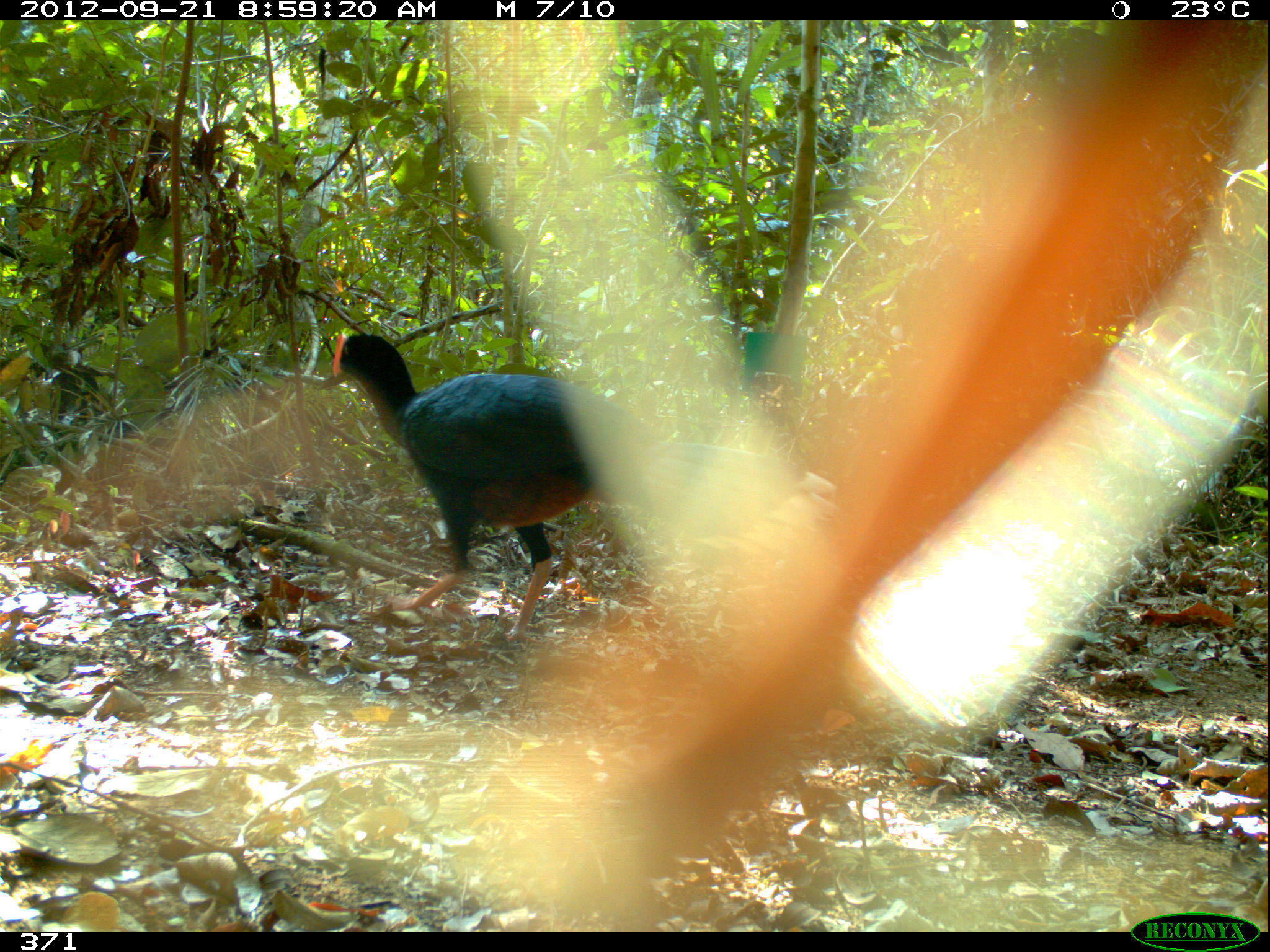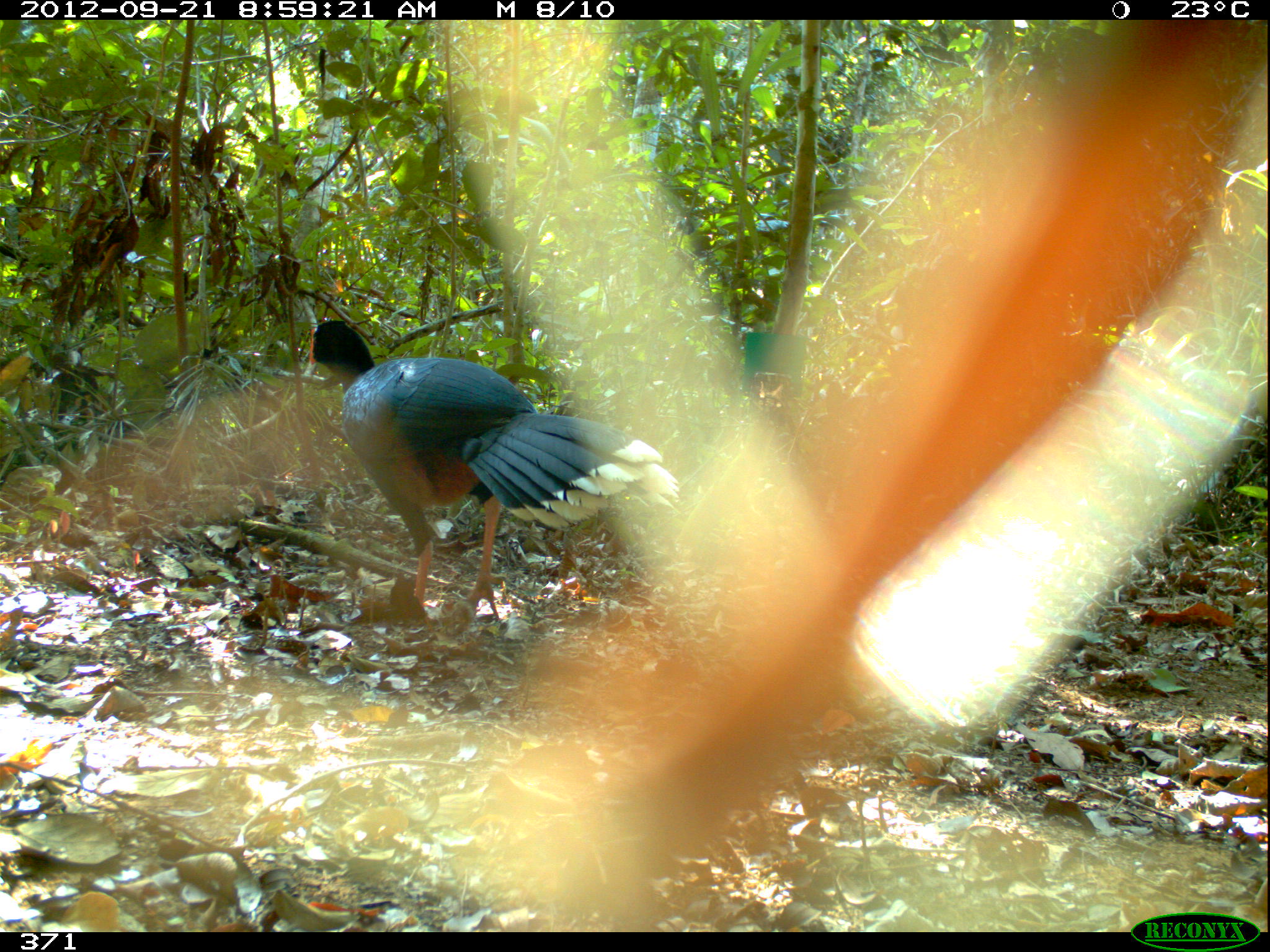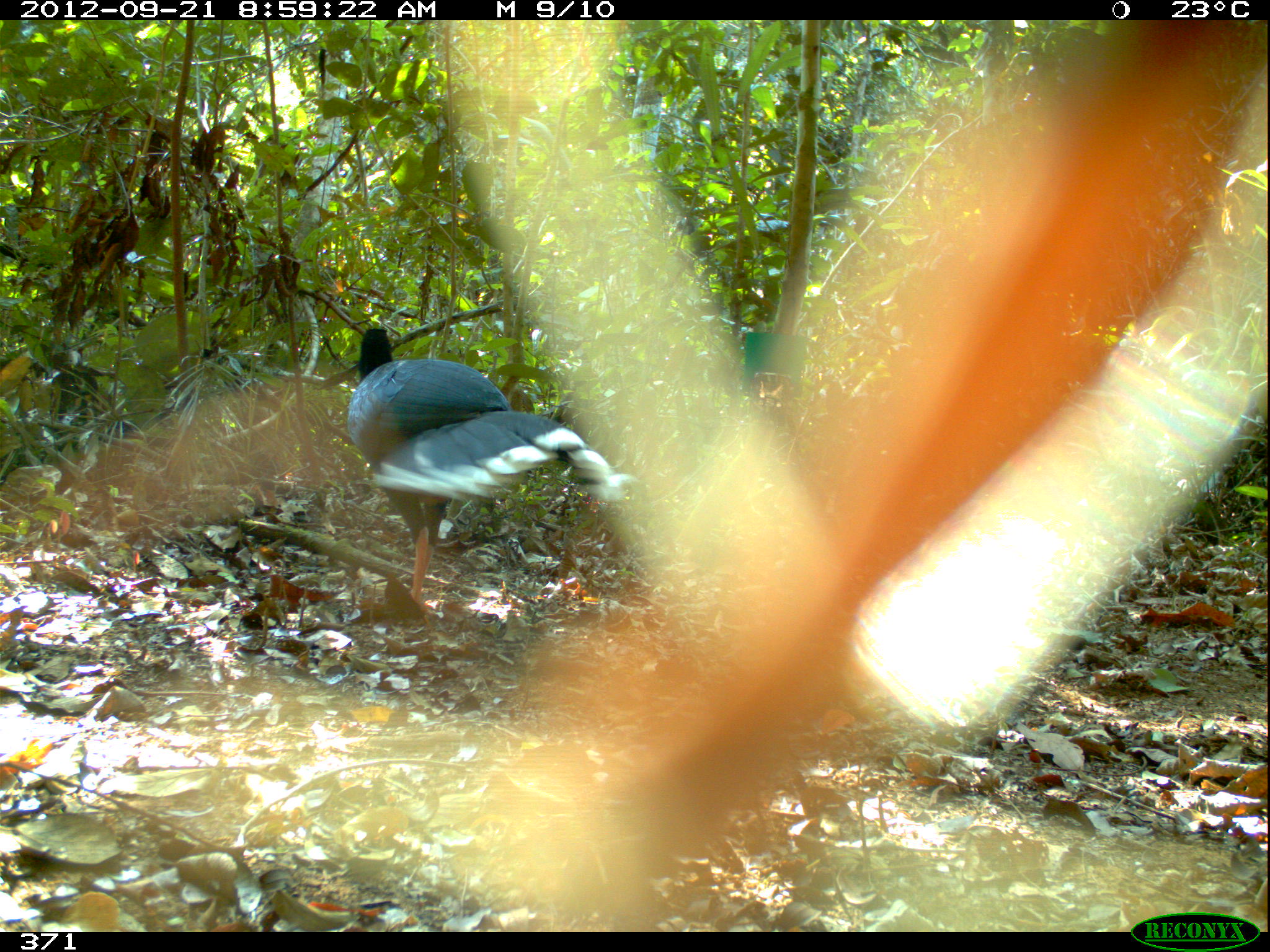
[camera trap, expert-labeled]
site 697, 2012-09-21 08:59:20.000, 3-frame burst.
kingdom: Animalia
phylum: Chordata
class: Aves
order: Galliformes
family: Cracidae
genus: Mitu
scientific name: Mitu tuberosum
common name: razor-billed curassow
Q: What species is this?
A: Mitu tuberosum (razor-billed curassow).